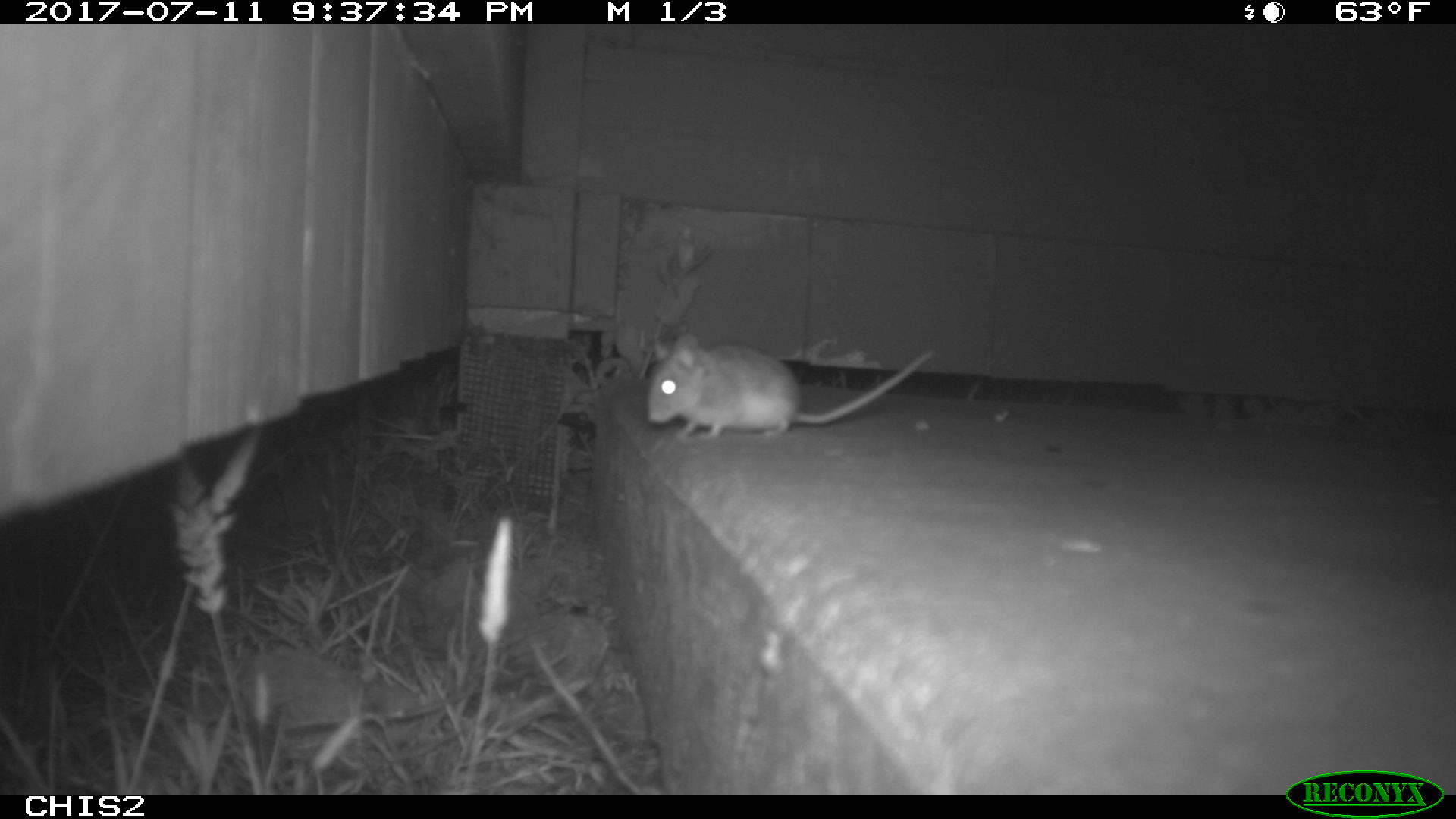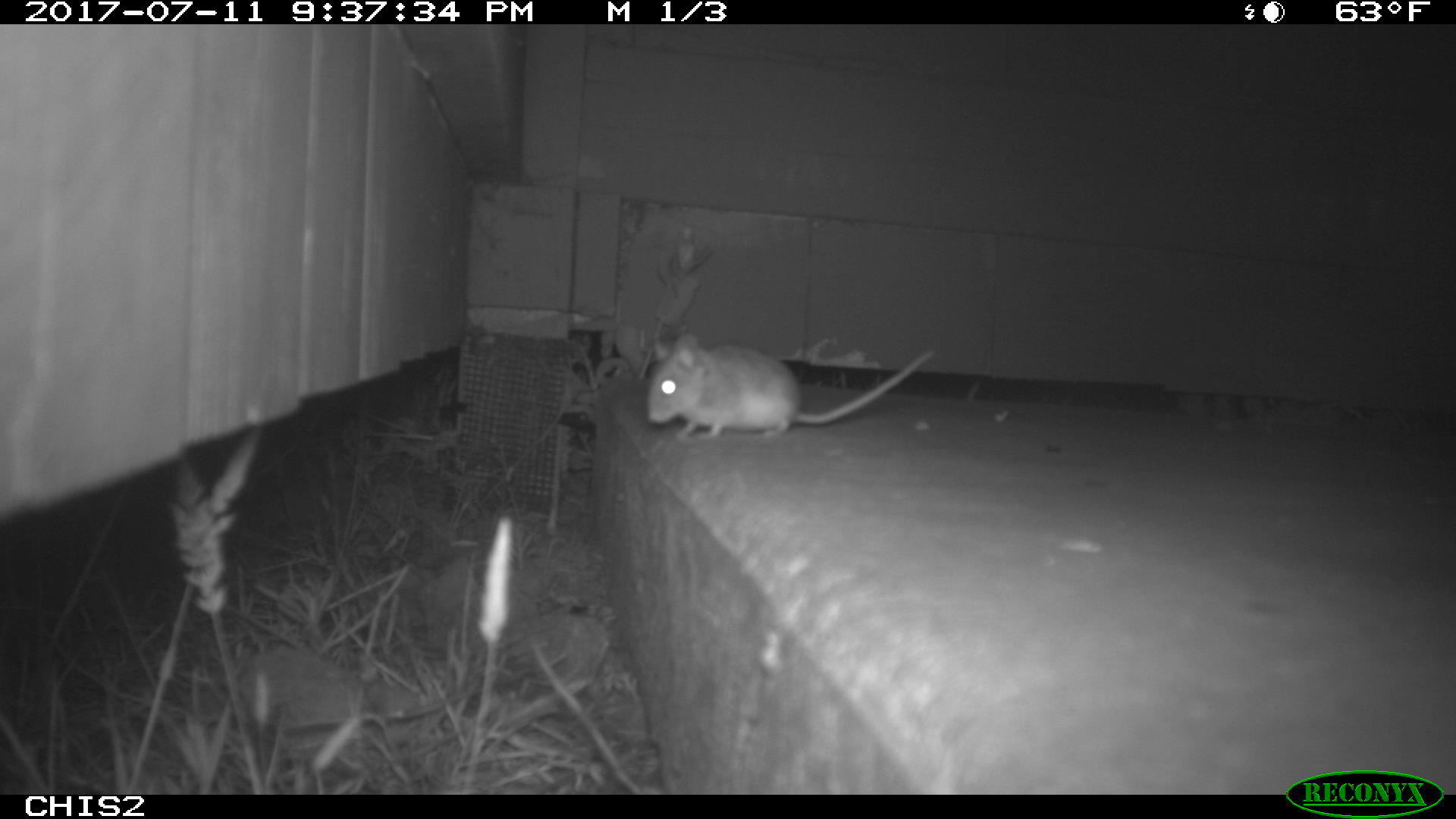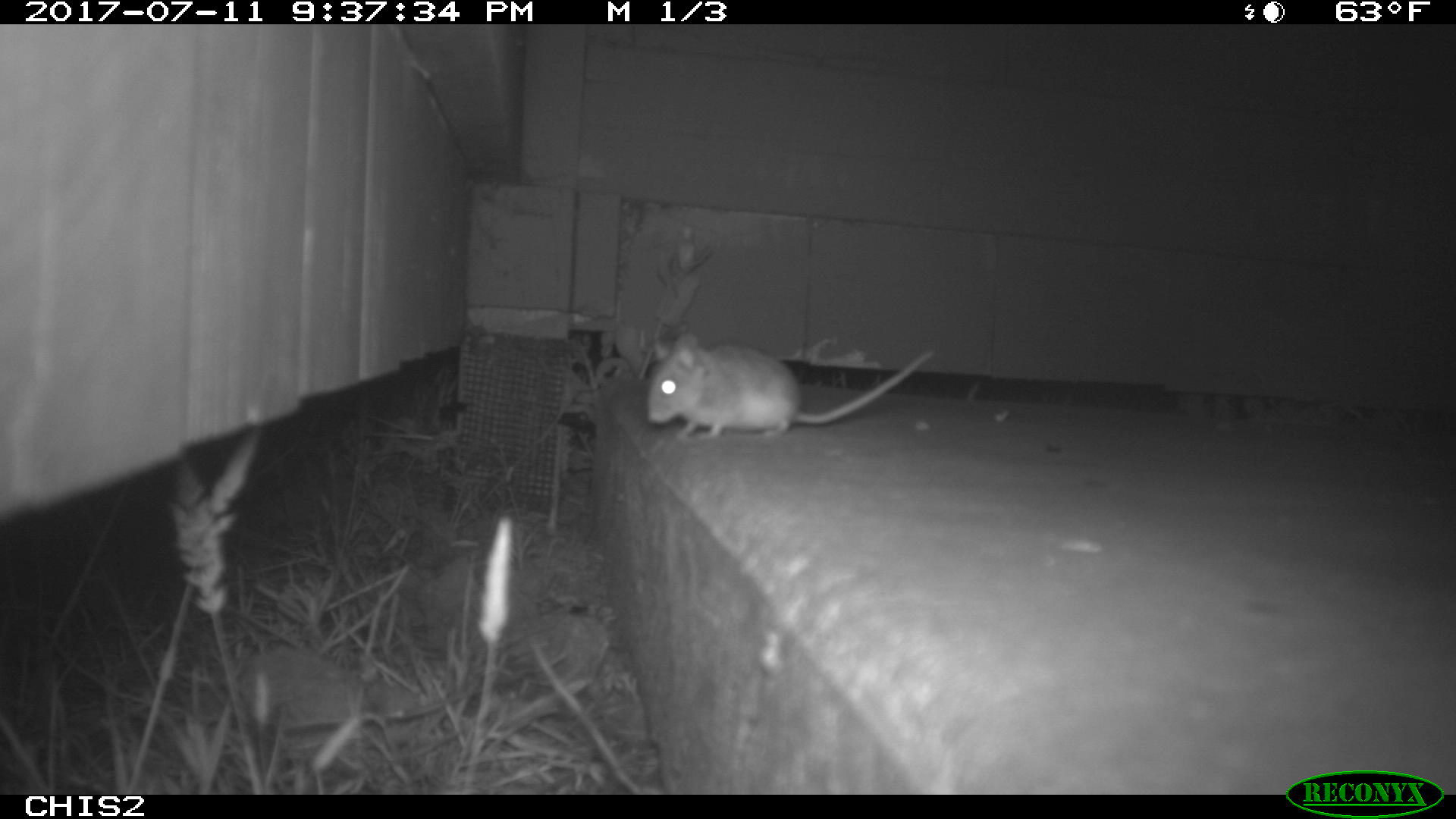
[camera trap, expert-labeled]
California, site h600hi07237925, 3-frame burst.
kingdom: Animalia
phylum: Chordata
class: Mammalia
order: Rodentia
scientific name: Rodentia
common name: rodent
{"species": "rodent (Rodentia)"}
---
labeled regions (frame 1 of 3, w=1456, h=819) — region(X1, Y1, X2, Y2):
rodent: region(647, 330, 936, 441)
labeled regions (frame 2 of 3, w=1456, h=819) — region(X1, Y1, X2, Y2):
rodent: region(645, 329, 937, 440)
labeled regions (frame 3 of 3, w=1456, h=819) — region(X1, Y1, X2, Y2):
rodent: region(644, 332, 935, 446)